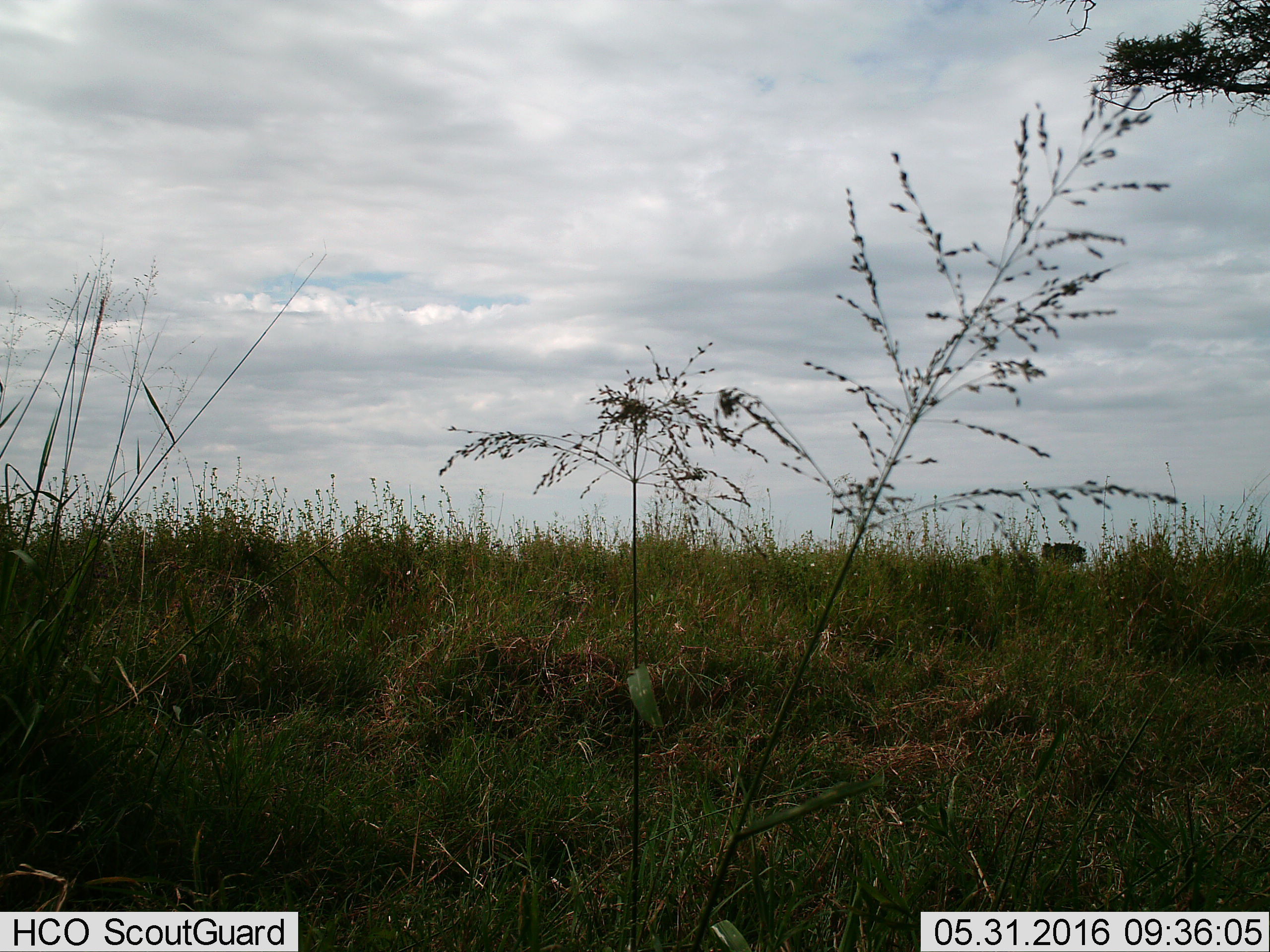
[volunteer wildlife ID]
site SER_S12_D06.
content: unidentified animal